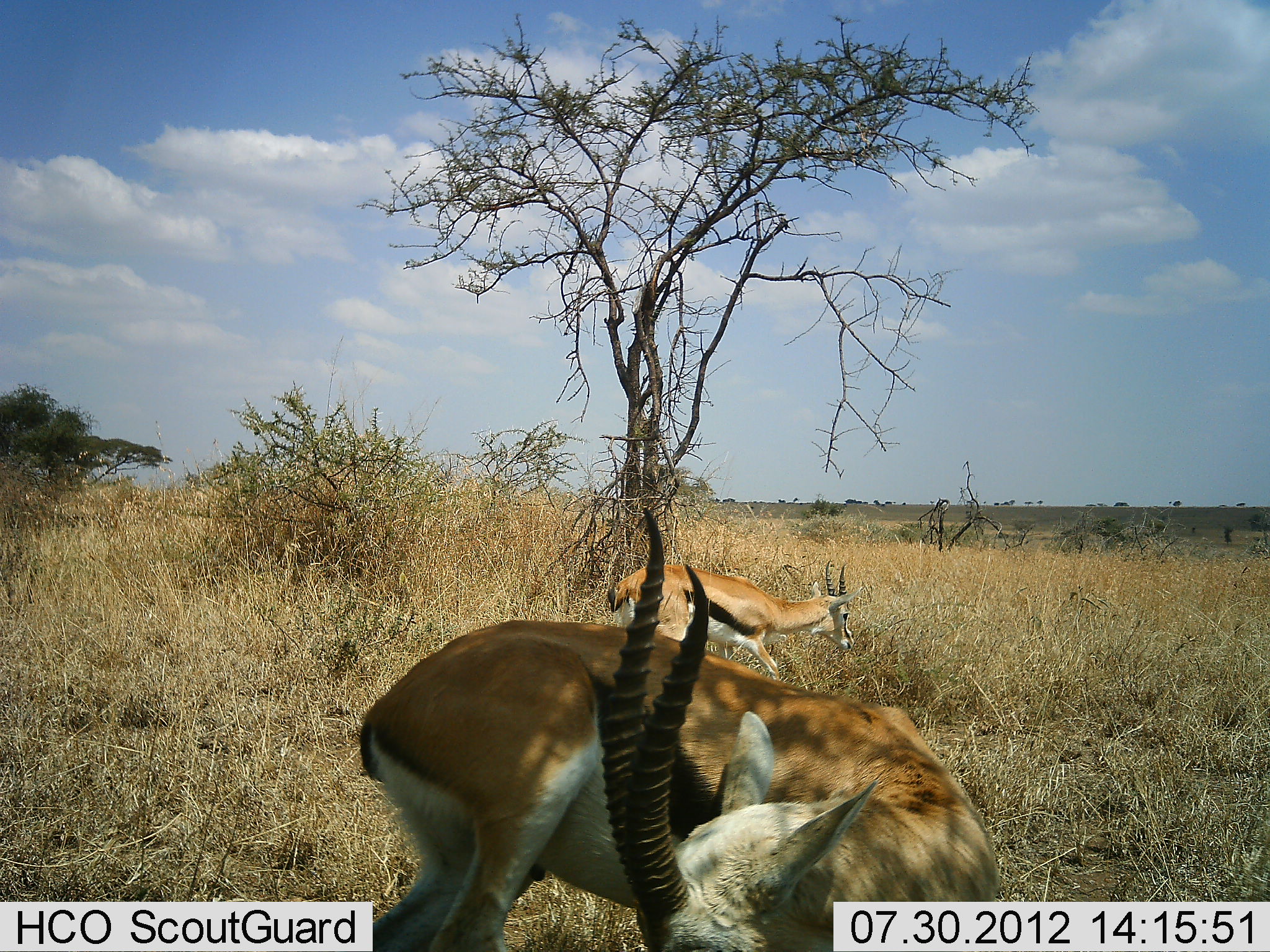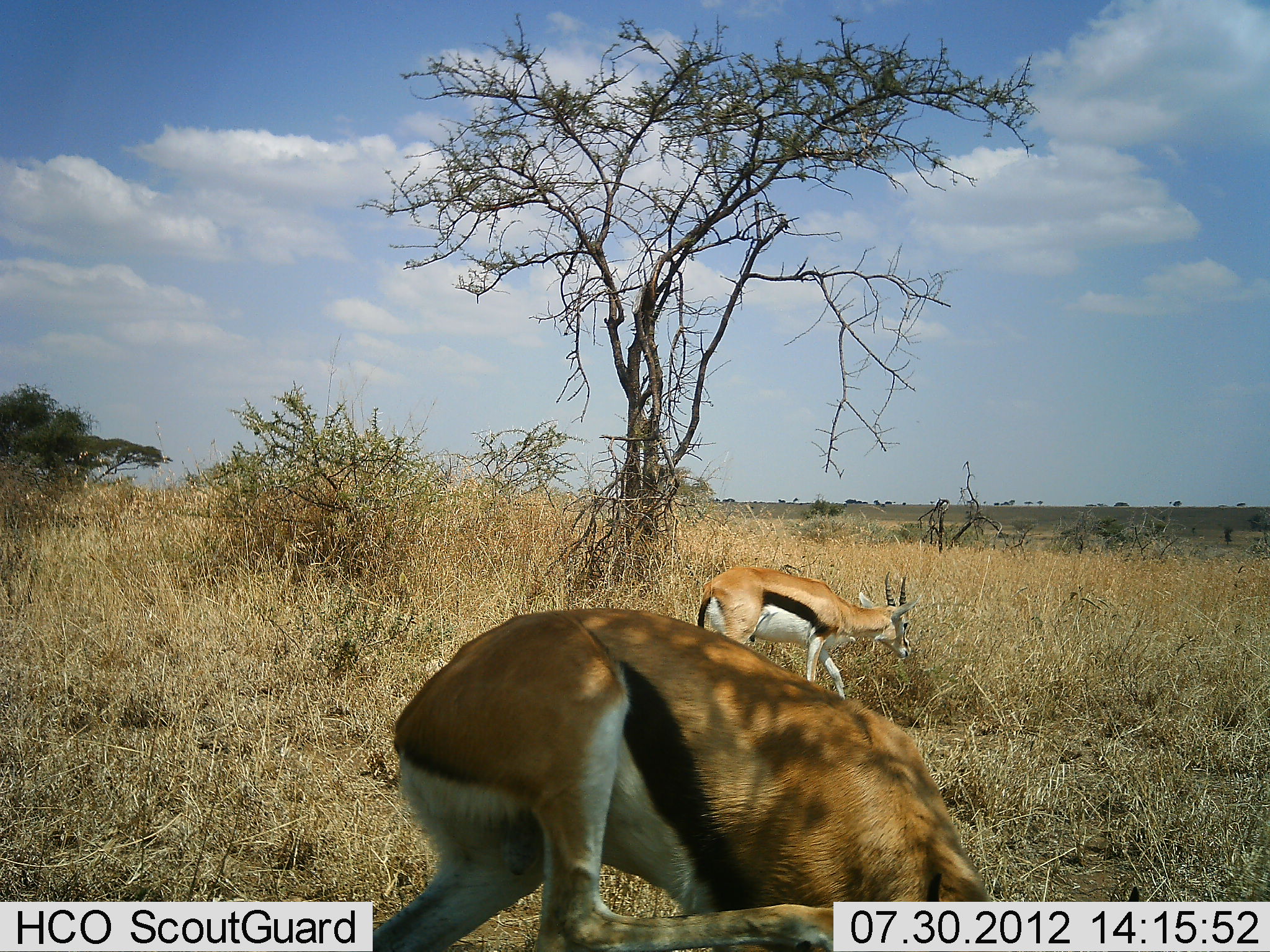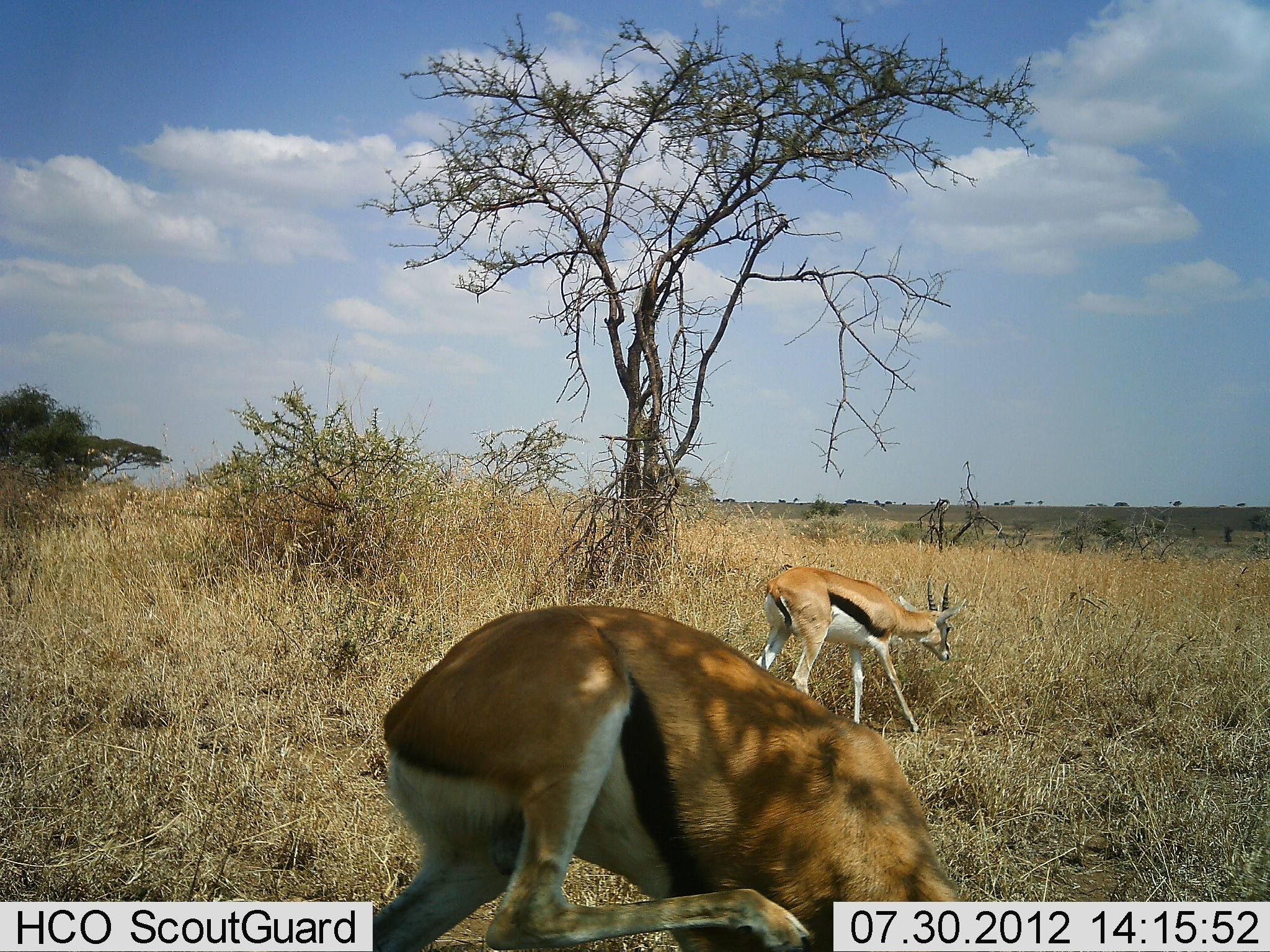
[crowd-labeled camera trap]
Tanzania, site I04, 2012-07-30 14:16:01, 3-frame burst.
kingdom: Animalia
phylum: Chordata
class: Mammalia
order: Artiodactyla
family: Bovidae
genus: Eudorcas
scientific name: Eudorcas thomsonii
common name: thomson's gazelle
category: gazellethomsons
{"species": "gazellethomsons (thomson's gazelle) (Eudorcas thomsonii)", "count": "2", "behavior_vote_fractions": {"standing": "50%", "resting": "0%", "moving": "30%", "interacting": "0%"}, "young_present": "0%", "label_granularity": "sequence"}